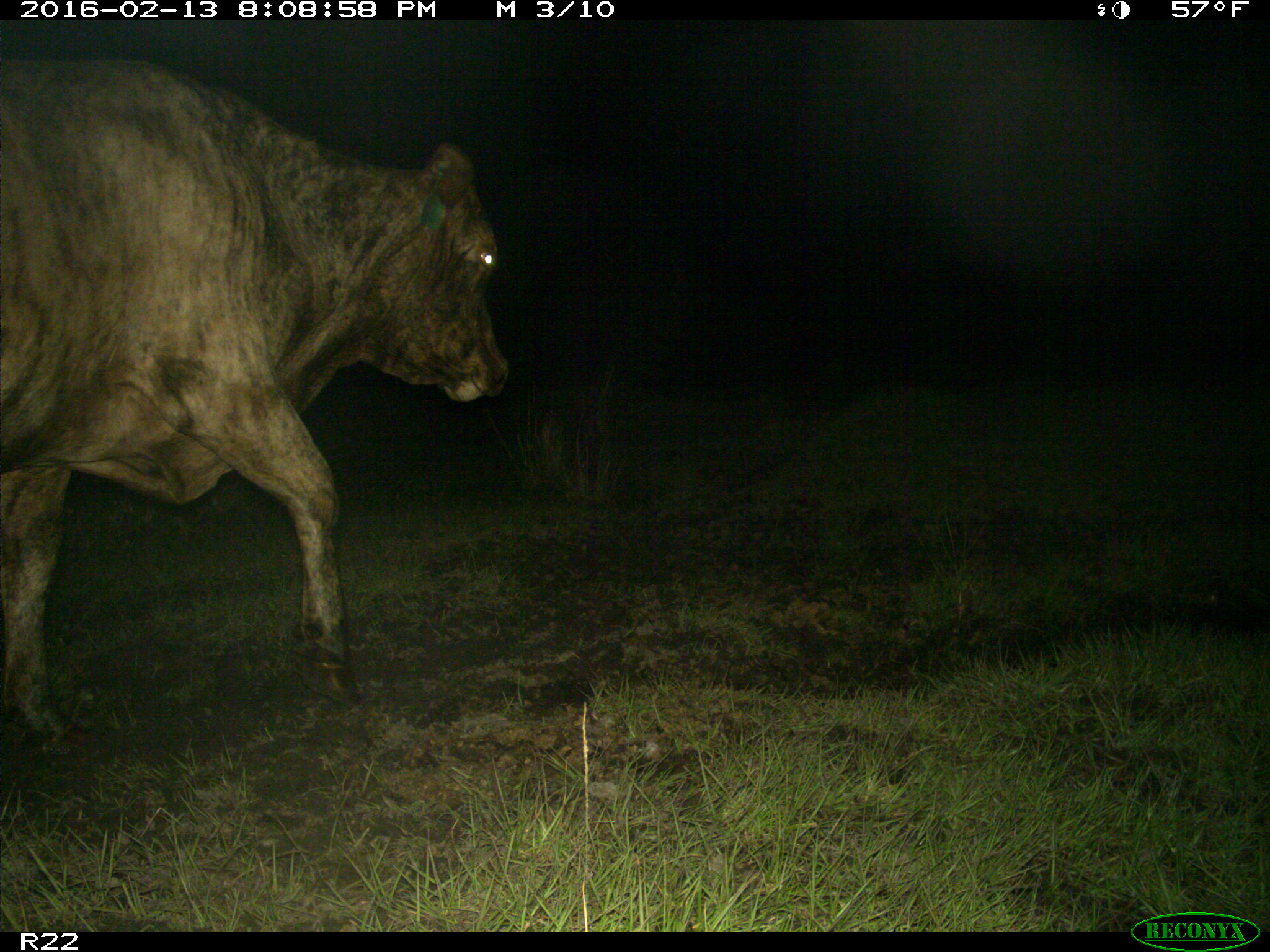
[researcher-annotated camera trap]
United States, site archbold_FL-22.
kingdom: Animalia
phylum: Chordata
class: Mammalia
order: Artiodactyla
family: Bovidae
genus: Bos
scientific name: Bos taurus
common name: domestic cow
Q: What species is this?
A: Bos taurus (domestic cow).